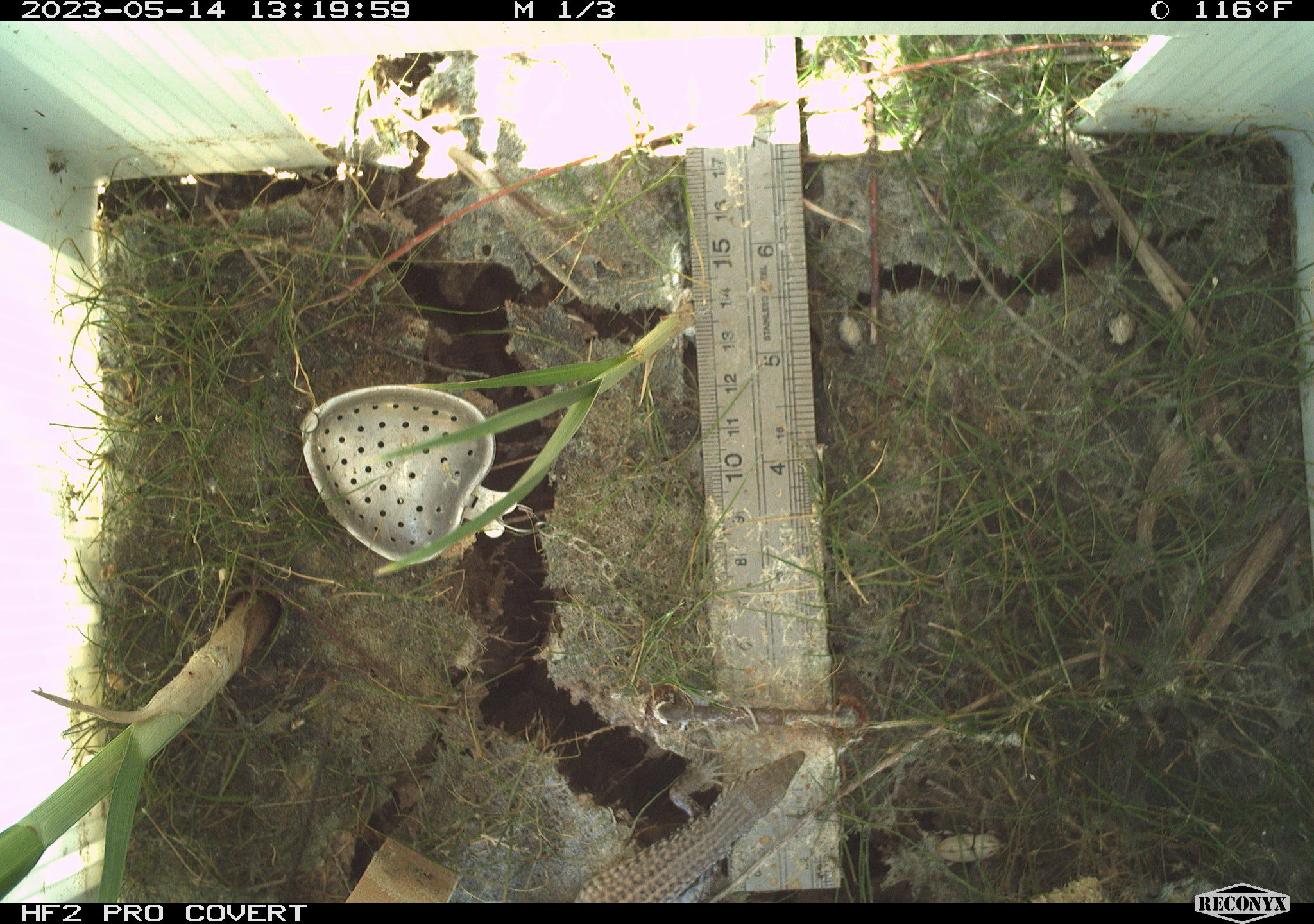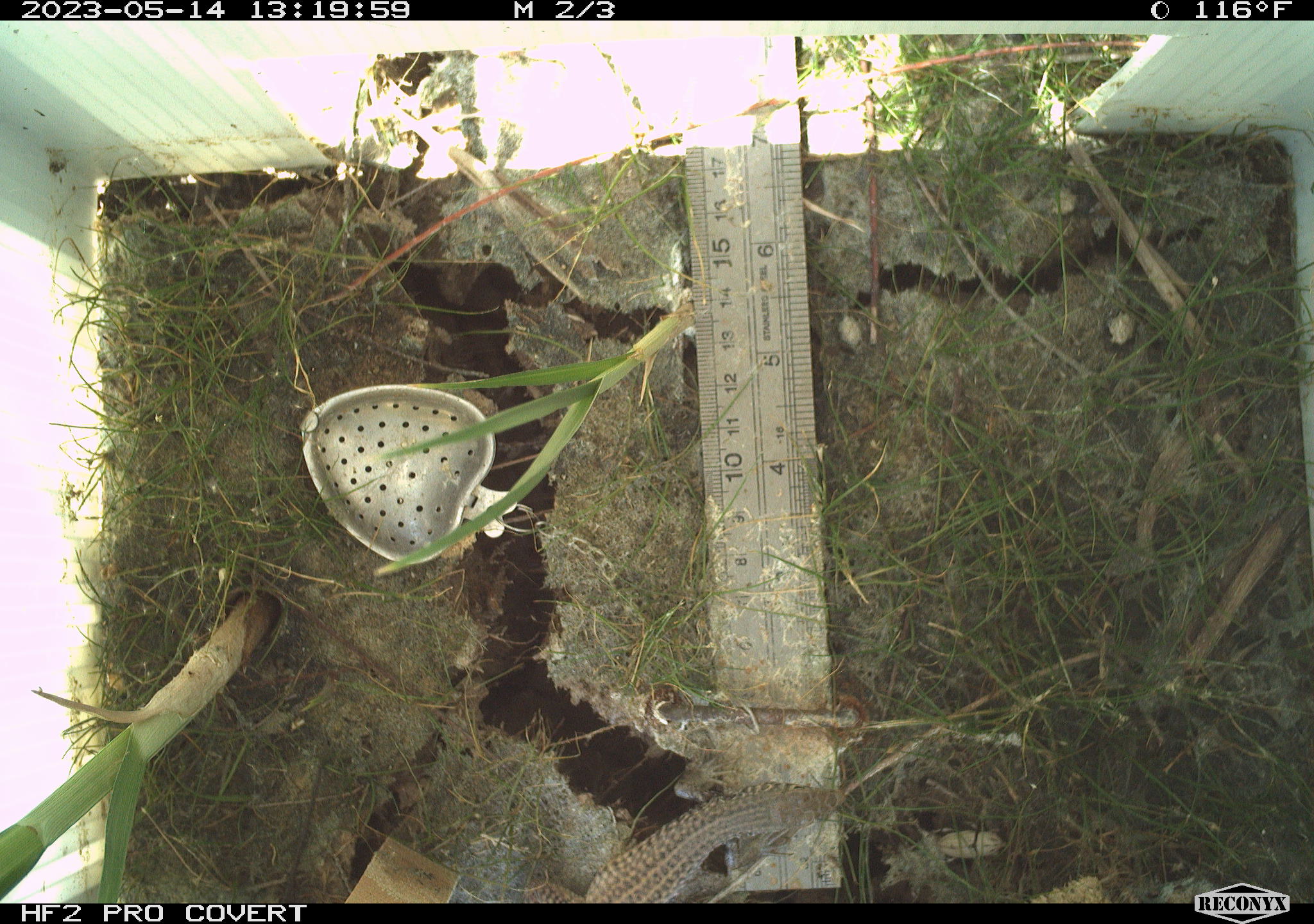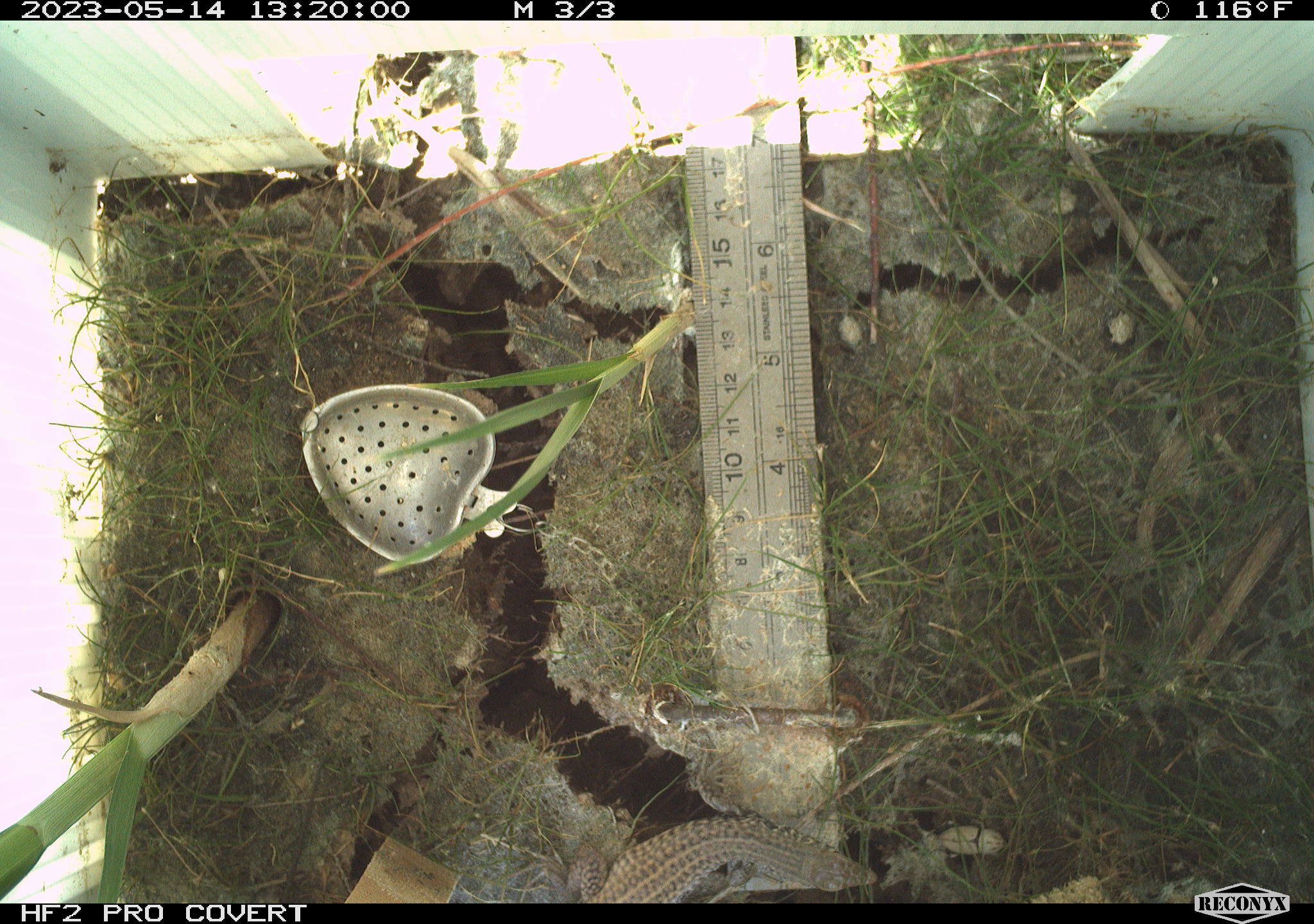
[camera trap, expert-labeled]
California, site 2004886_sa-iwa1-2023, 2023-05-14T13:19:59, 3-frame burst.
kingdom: Animalia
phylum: Chordata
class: Reptilia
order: Squamata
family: Teiidae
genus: Aspidoscelis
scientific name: Aspidoscelis tigris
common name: western whiptail